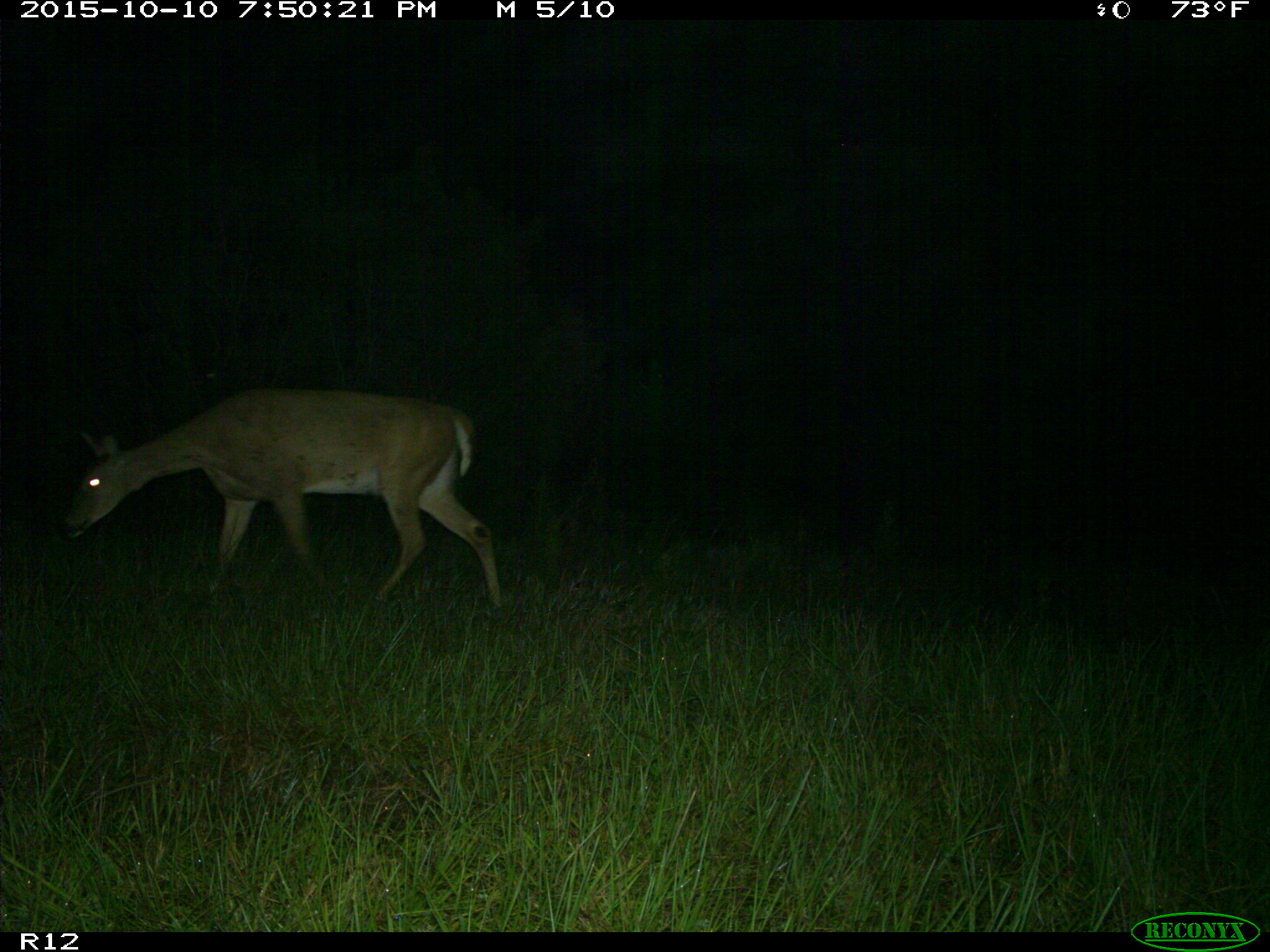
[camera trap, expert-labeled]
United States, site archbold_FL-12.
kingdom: Animalia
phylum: Chordata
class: Mammalia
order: Artiodactyla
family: Cervidae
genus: Odocoileus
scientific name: Odocoileus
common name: deer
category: unidentified deer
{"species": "unidentified deer (deer) (Odocoileus)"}